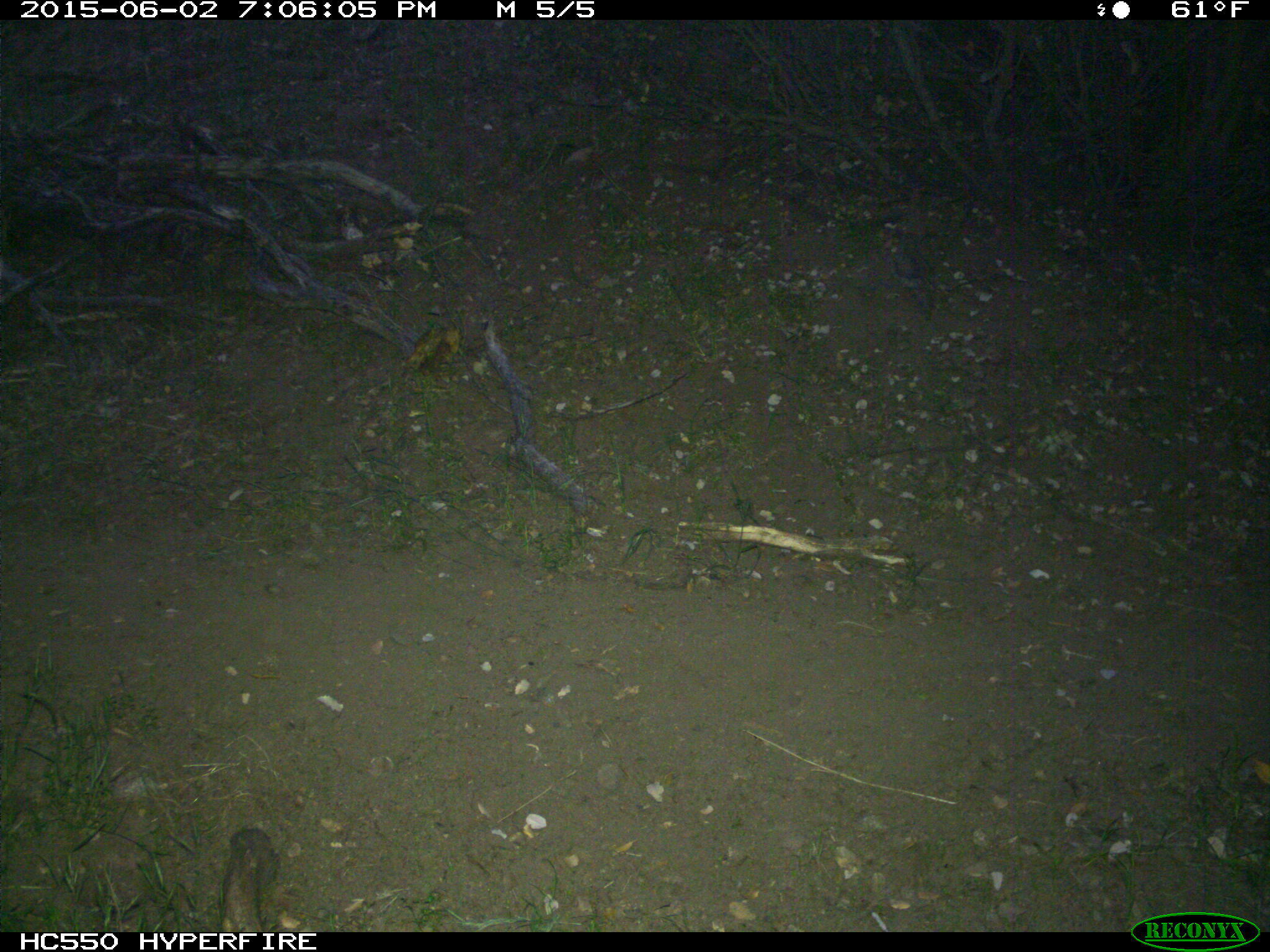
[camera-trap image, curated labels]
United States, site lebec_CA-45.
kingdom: Animalia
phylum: Chordata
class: Mammalia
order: Artiodactyla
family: Bovidae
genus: Bos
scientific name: Bos taurus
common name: domestic cow